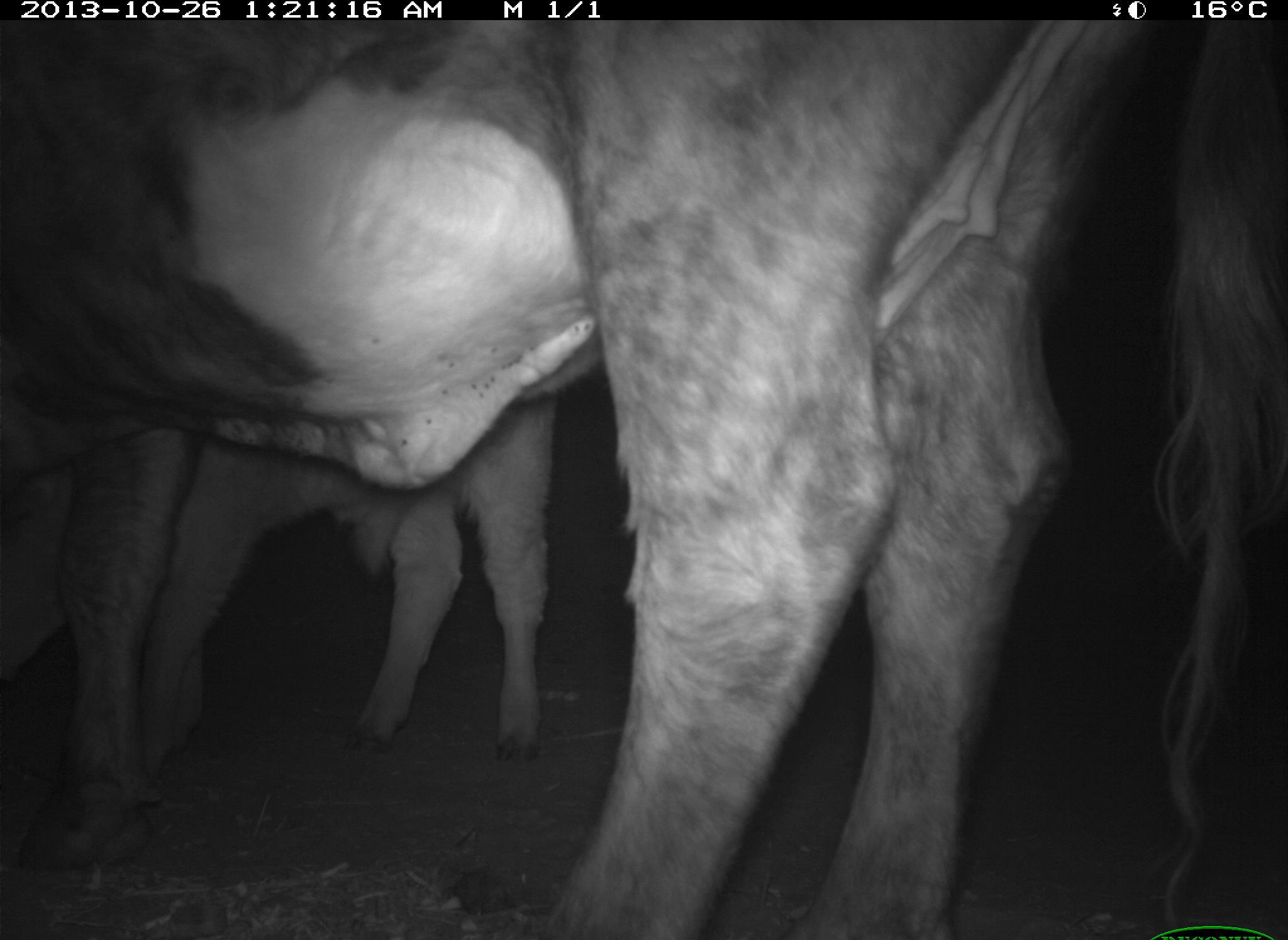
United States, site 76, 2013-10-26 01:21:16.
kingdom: Animalia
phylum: Chordata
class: Mammalia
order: Artiodactyla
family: Bovidae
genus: Bos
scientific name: Bos taurus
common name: cow